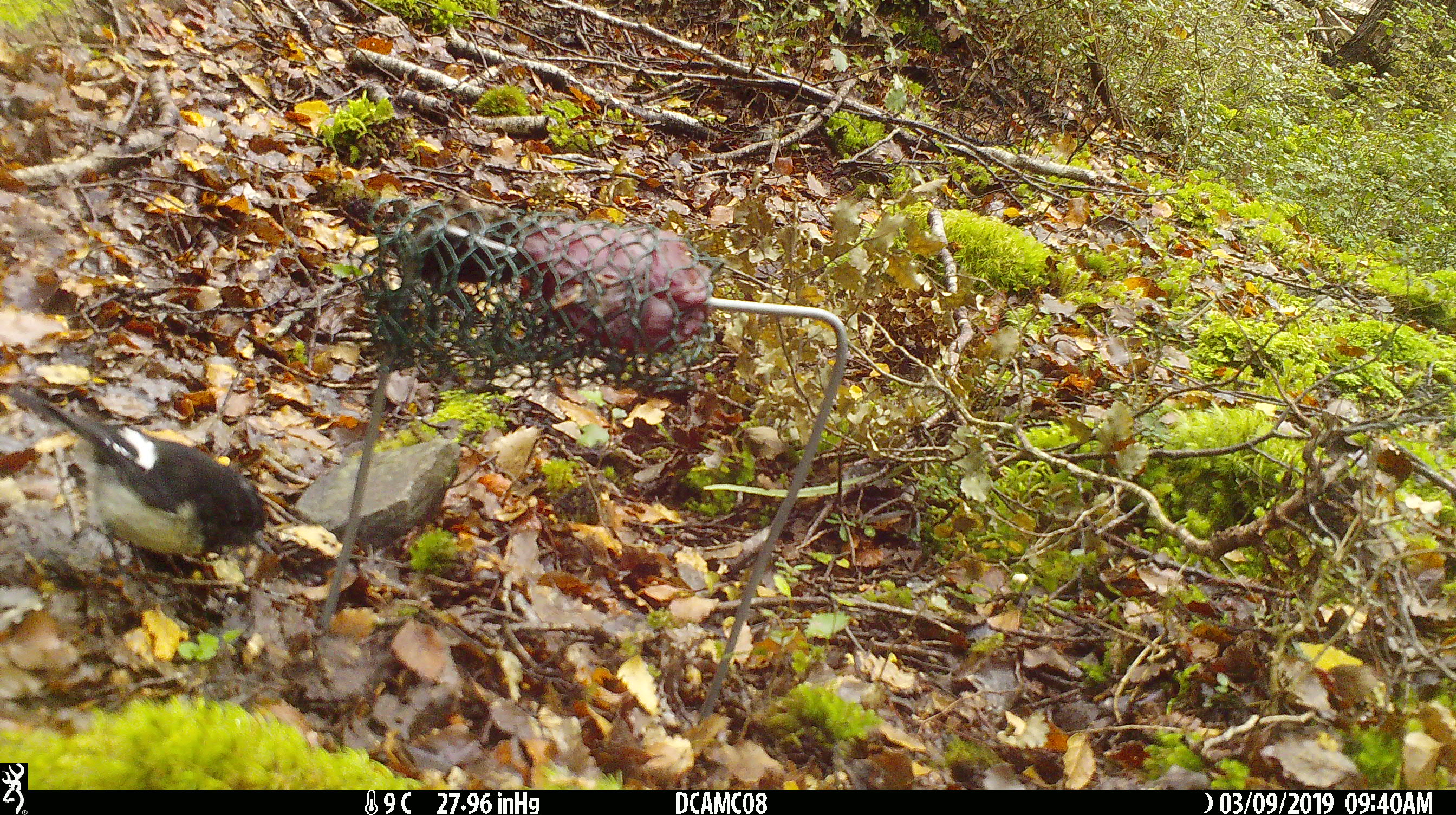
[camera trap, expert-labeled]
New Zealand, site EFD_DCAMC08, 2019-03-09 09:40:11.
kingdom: Animalia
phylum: Chordata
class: Aves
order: Passeriformes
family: Petroicidae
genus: Petroica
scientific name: Petroica macrocephala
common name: tomtit